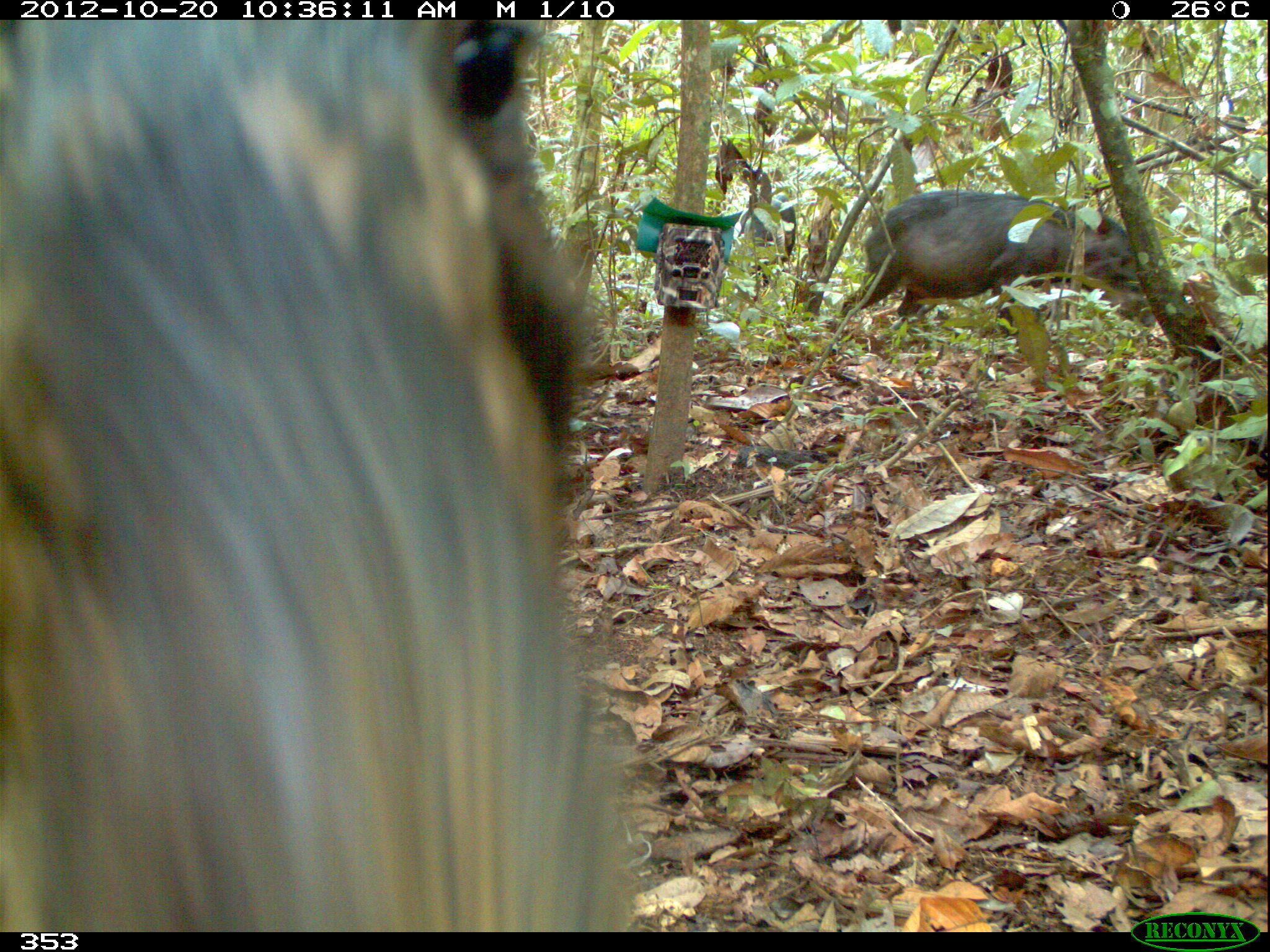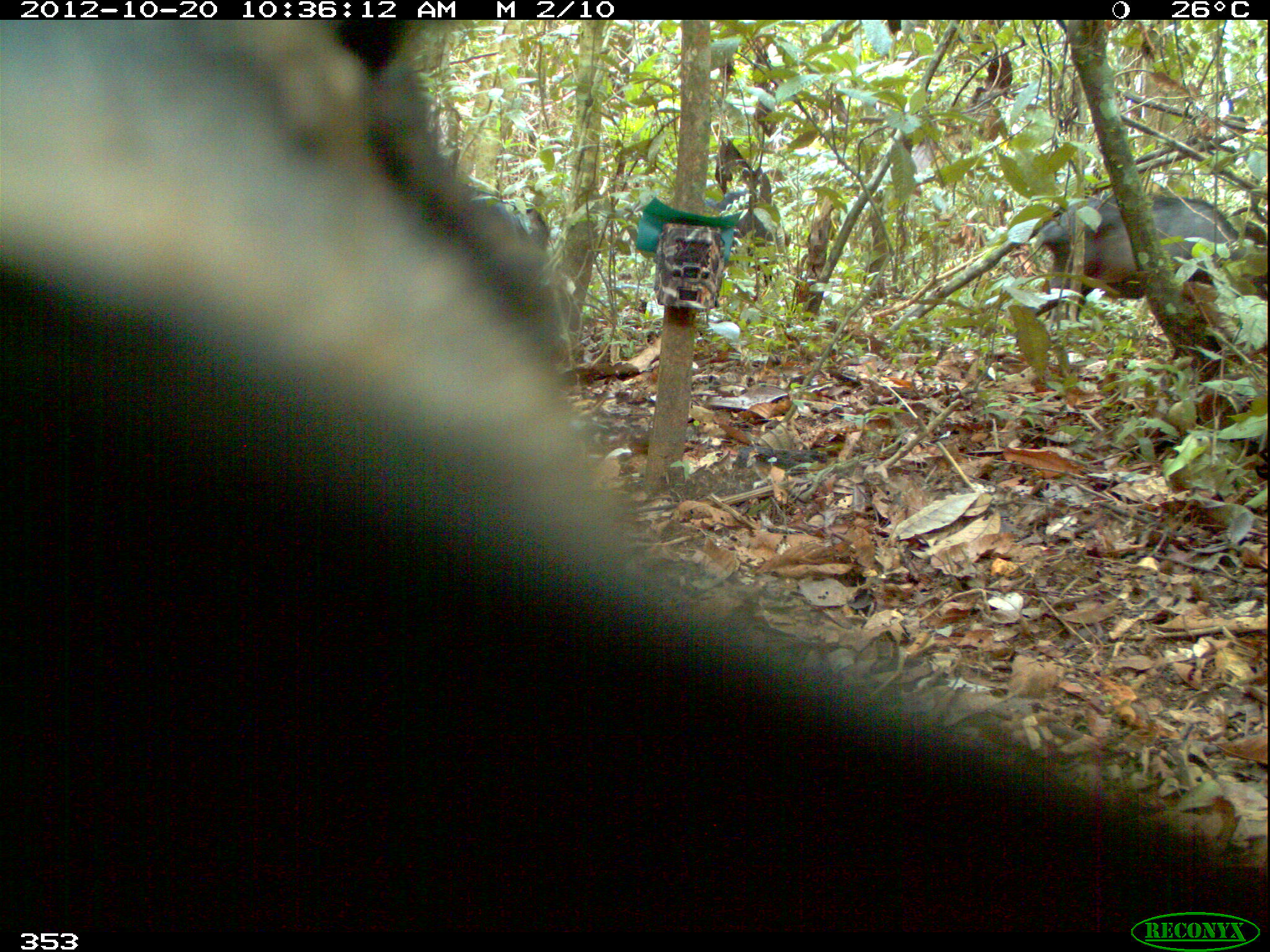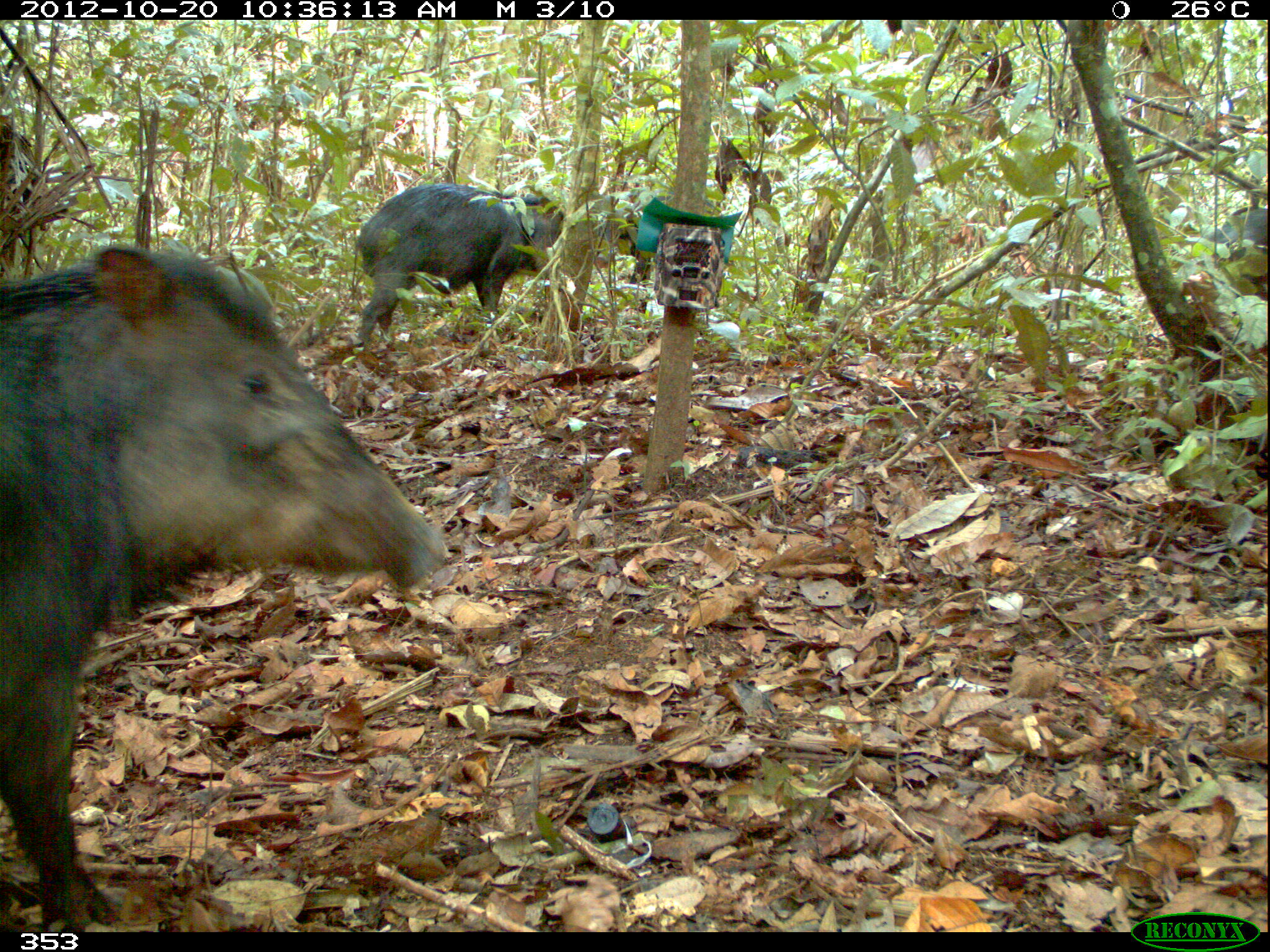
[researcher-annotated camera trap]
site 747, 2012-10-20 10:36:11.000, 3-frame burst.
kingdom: Animalia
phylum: Chordata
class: Mammalia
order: Artiodactyla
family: Tayassuidae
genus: Tayassu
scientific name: Tayassu pecari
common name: white-lipped peccary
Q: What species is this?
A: Tayassu pecari (white-lipped peccary).